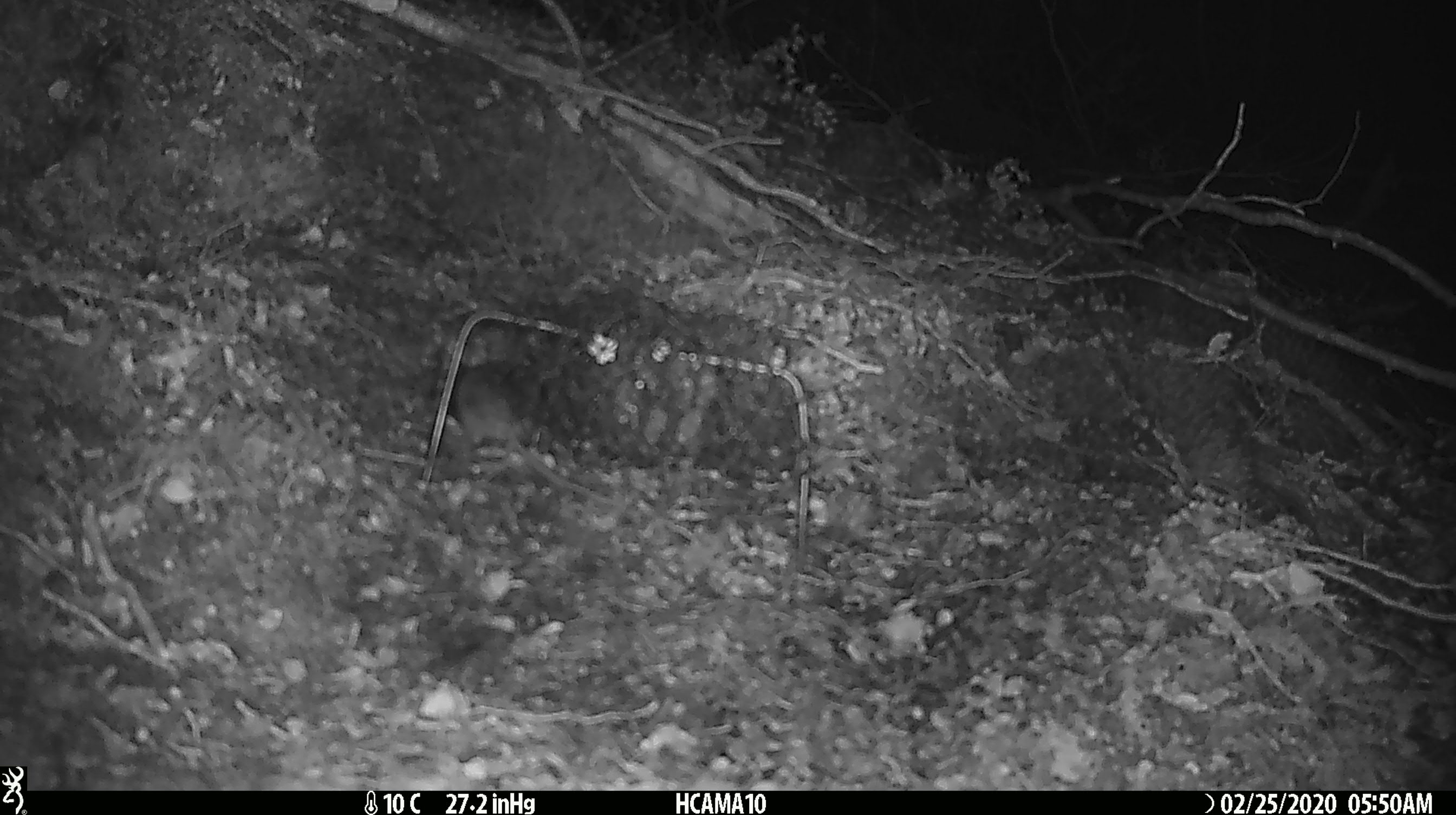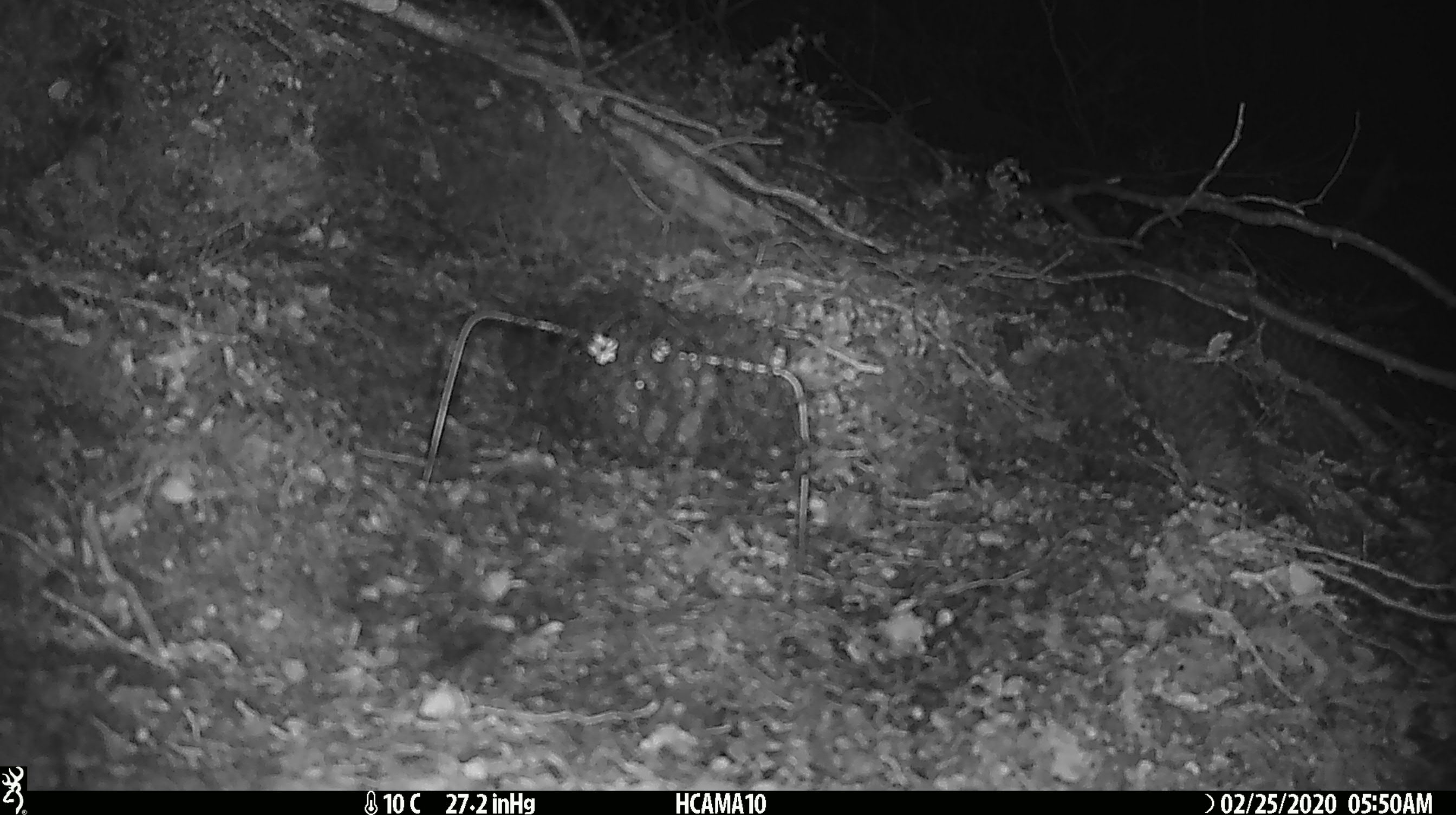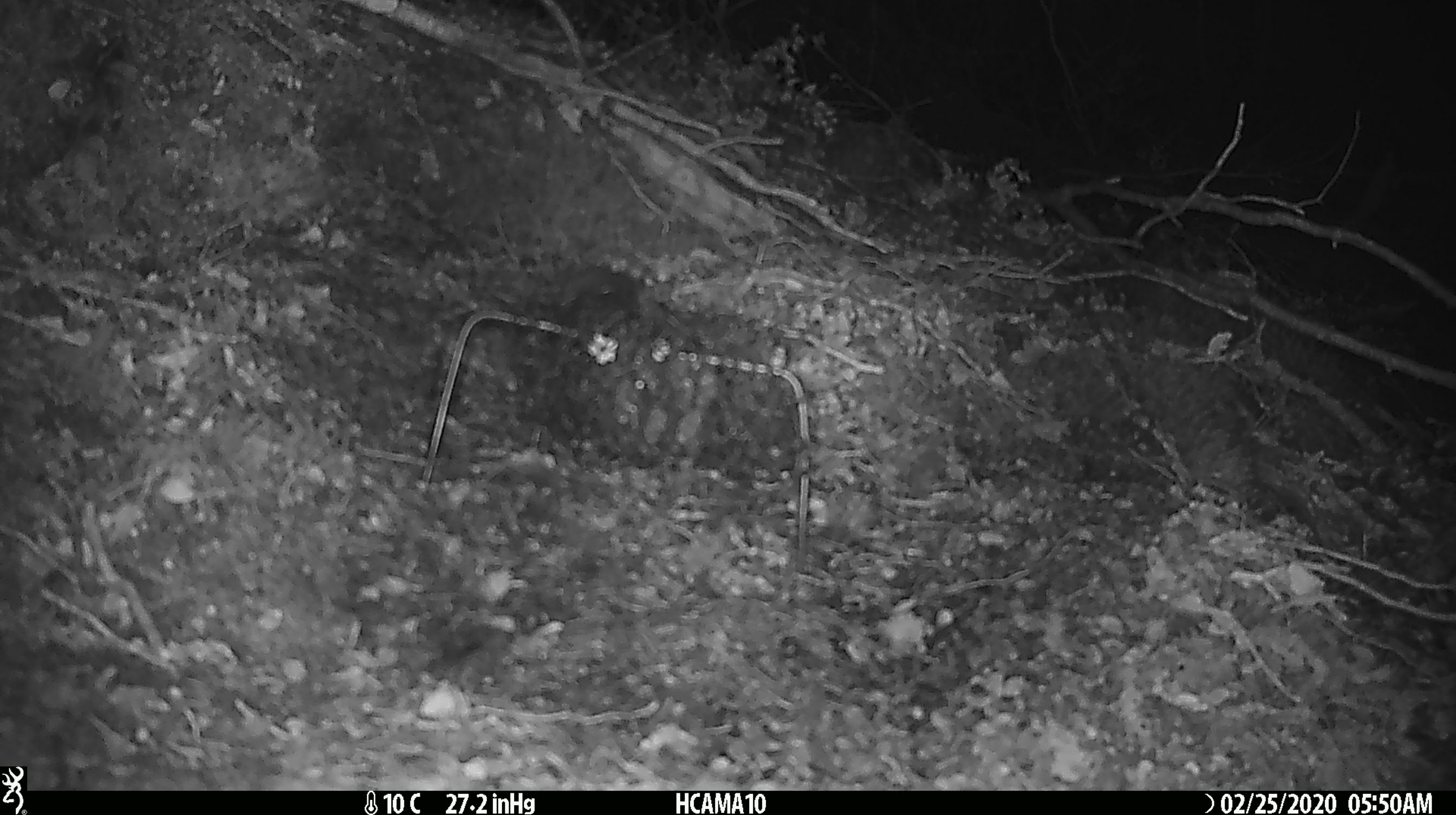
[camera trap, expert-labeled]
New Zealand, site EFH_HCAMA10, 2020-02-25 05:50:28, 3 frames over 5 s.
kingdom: Animalia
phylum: Chordata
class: Mammalia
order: Rodentia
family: Muridae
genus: Mus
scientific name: Mus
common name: mouse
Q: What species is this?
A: Mouse (Mus).